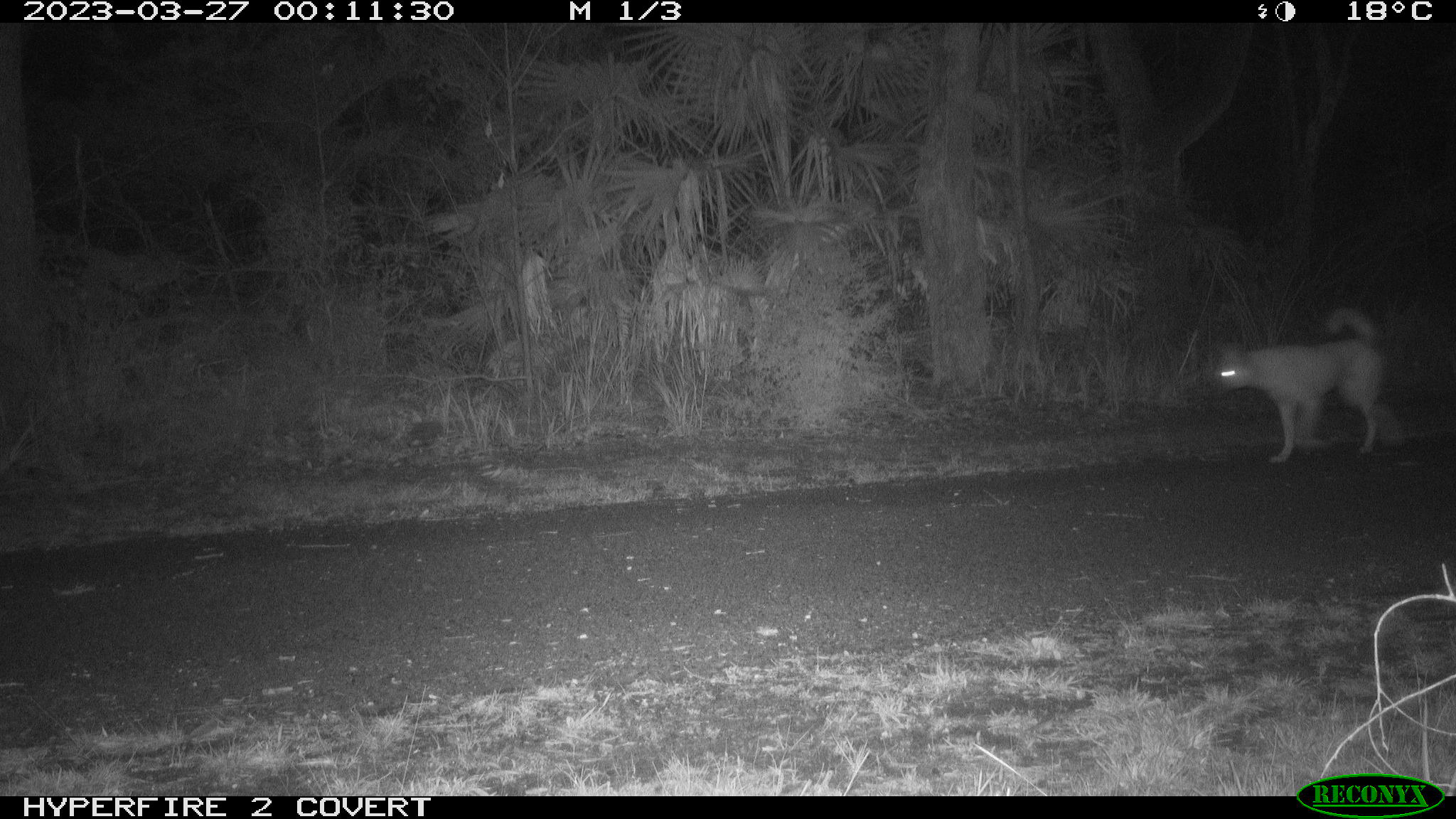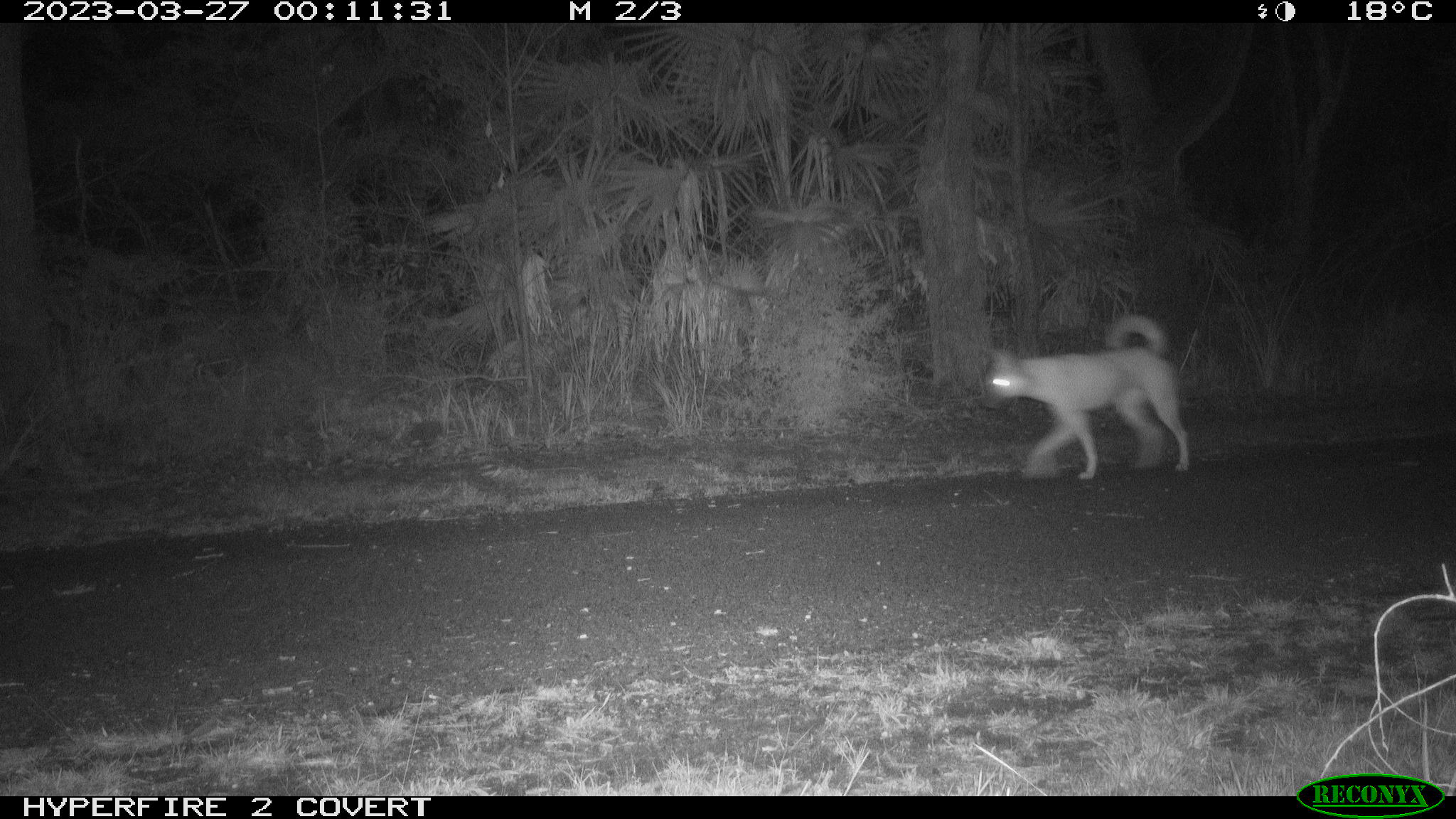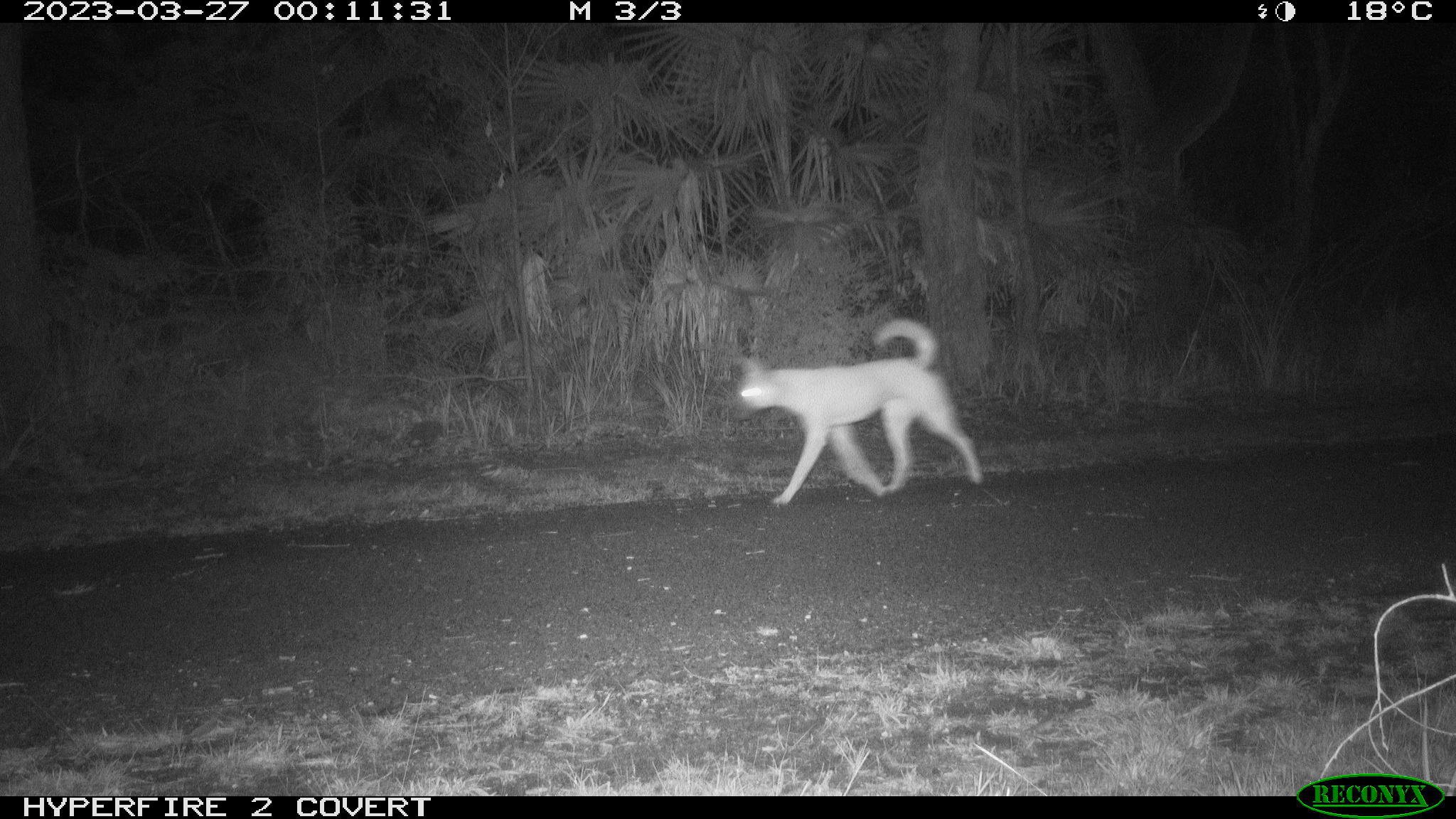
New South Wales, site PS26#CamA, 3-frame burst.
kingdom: Animalia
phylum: Chordata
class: Mammalia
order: Carnivora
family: Canidae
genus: Canis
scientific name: Canis familiaris dingo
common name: dingo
Dingo (Canis familiaris dingo).